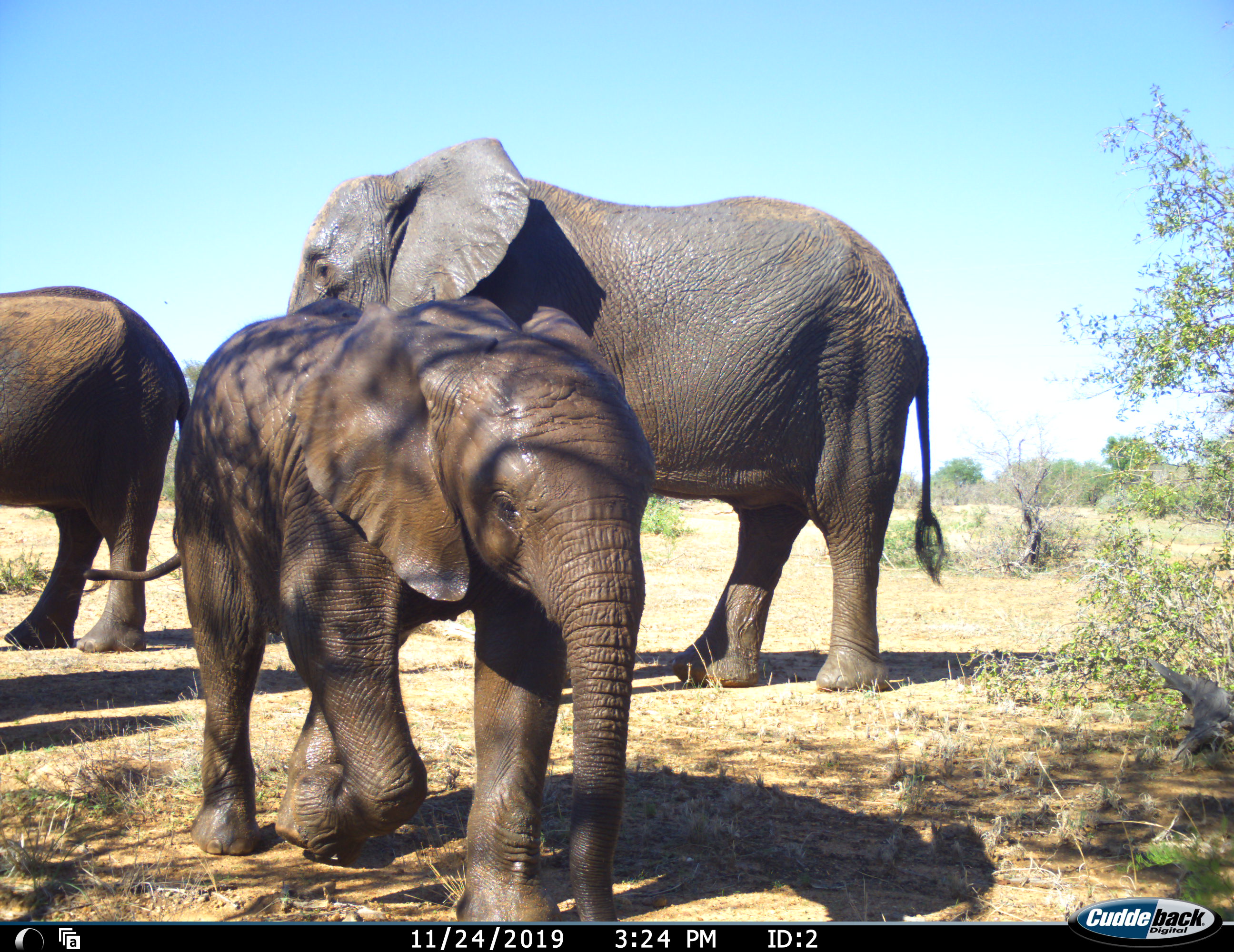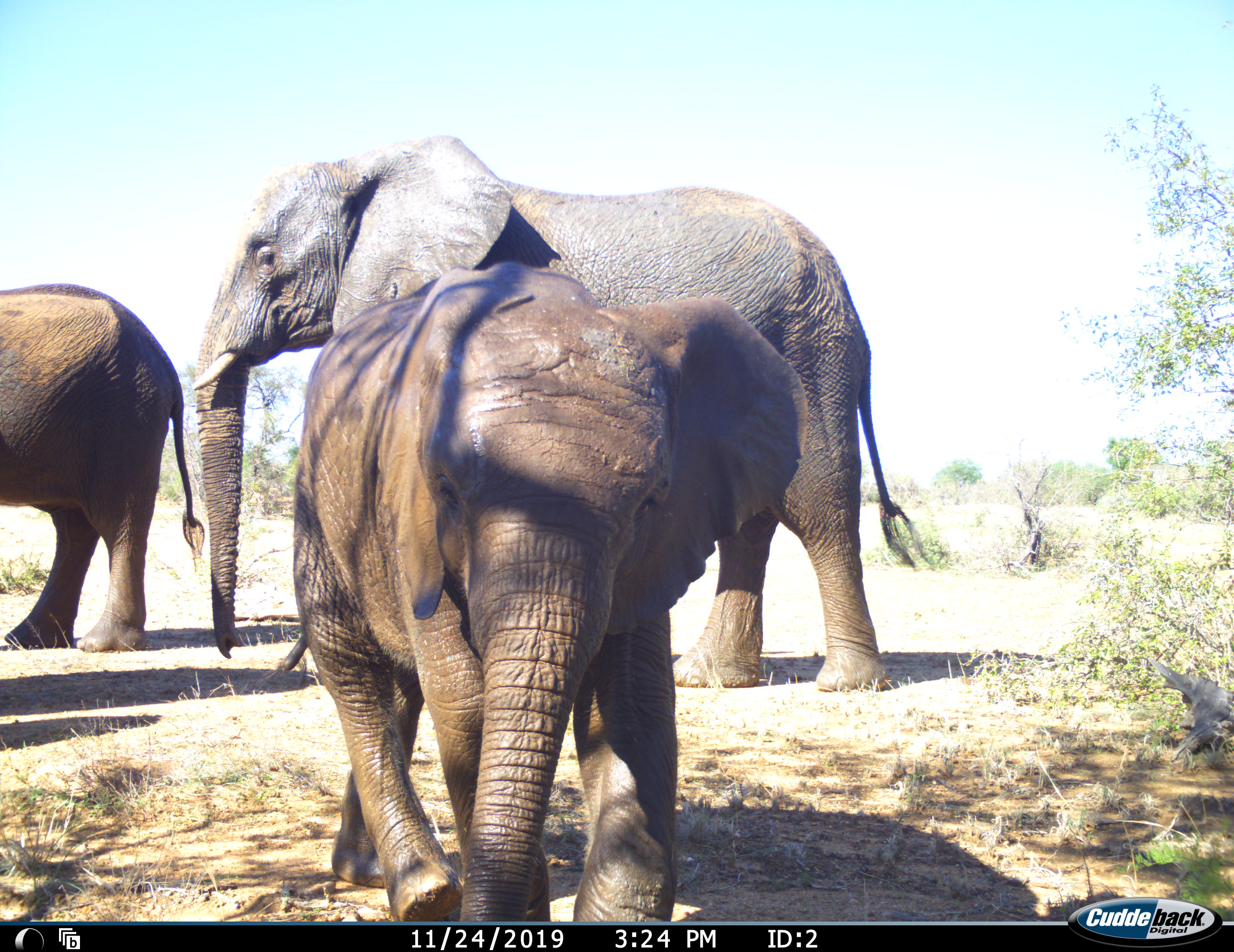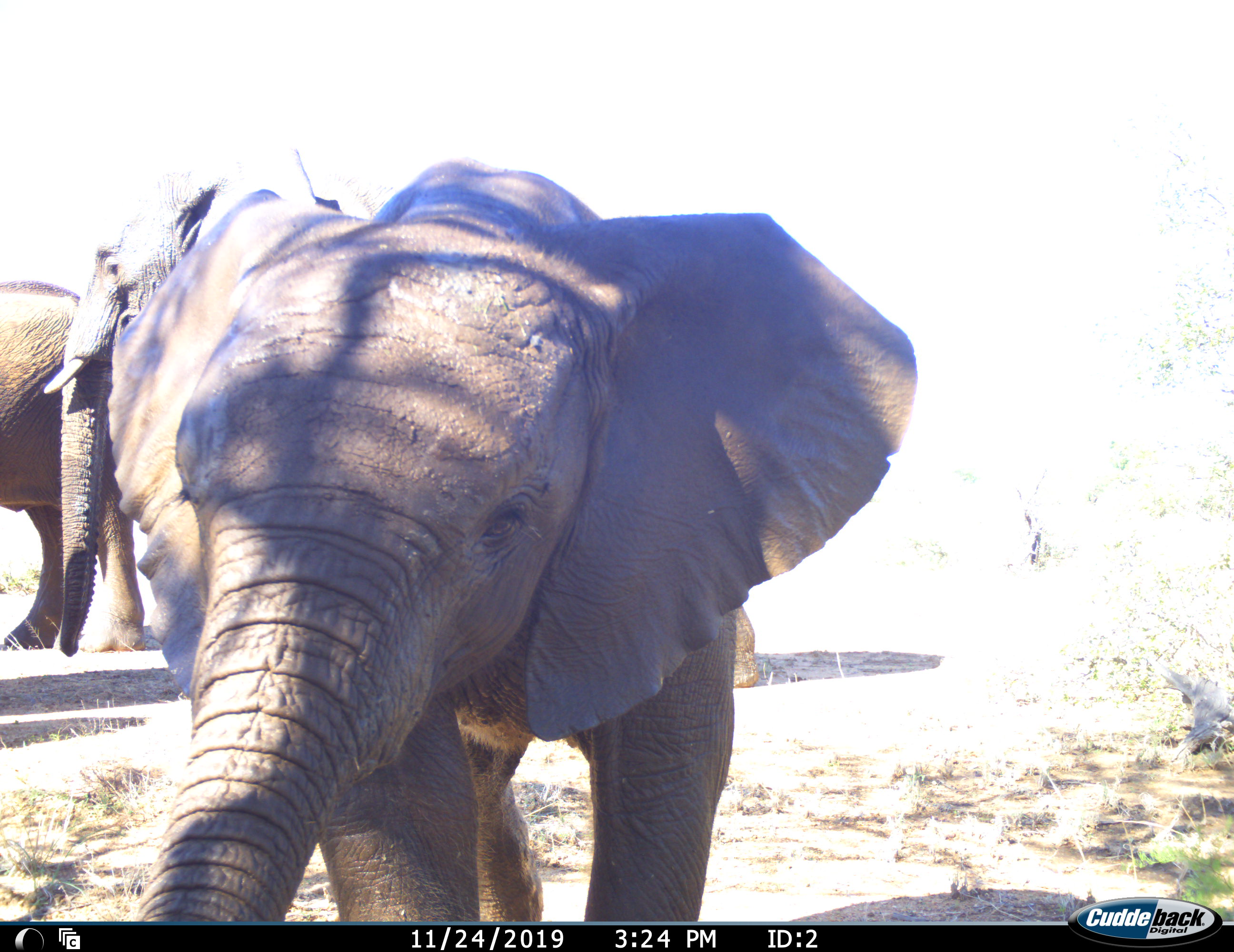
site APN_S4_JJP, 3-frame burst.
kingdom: Animalia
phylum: Chordata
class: Mammalia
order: Proboscidea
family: Elephantidae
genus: Loxodonta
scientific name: Loxodonta africana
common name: african bush elephant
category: elephant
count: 3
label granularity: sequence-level